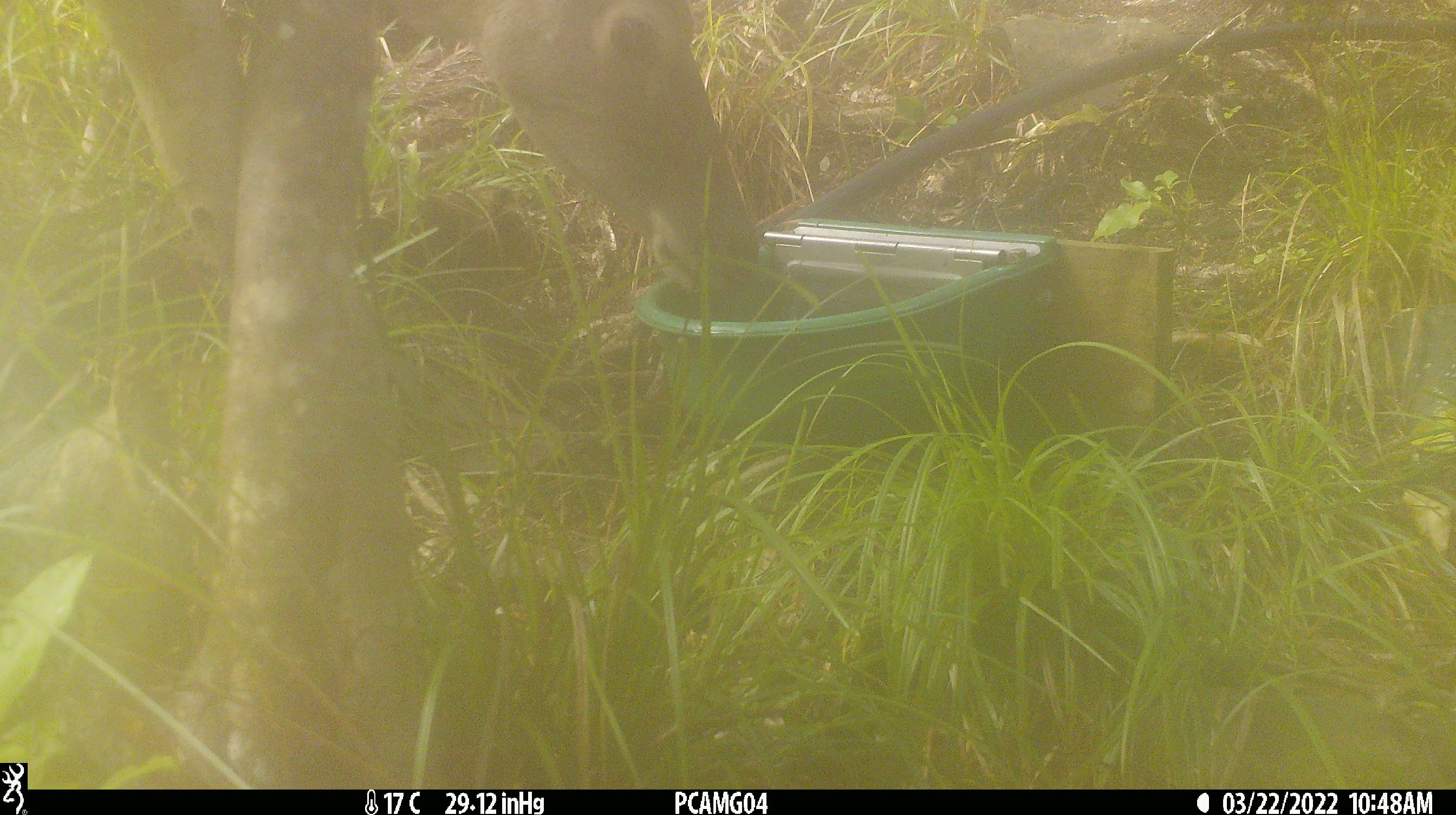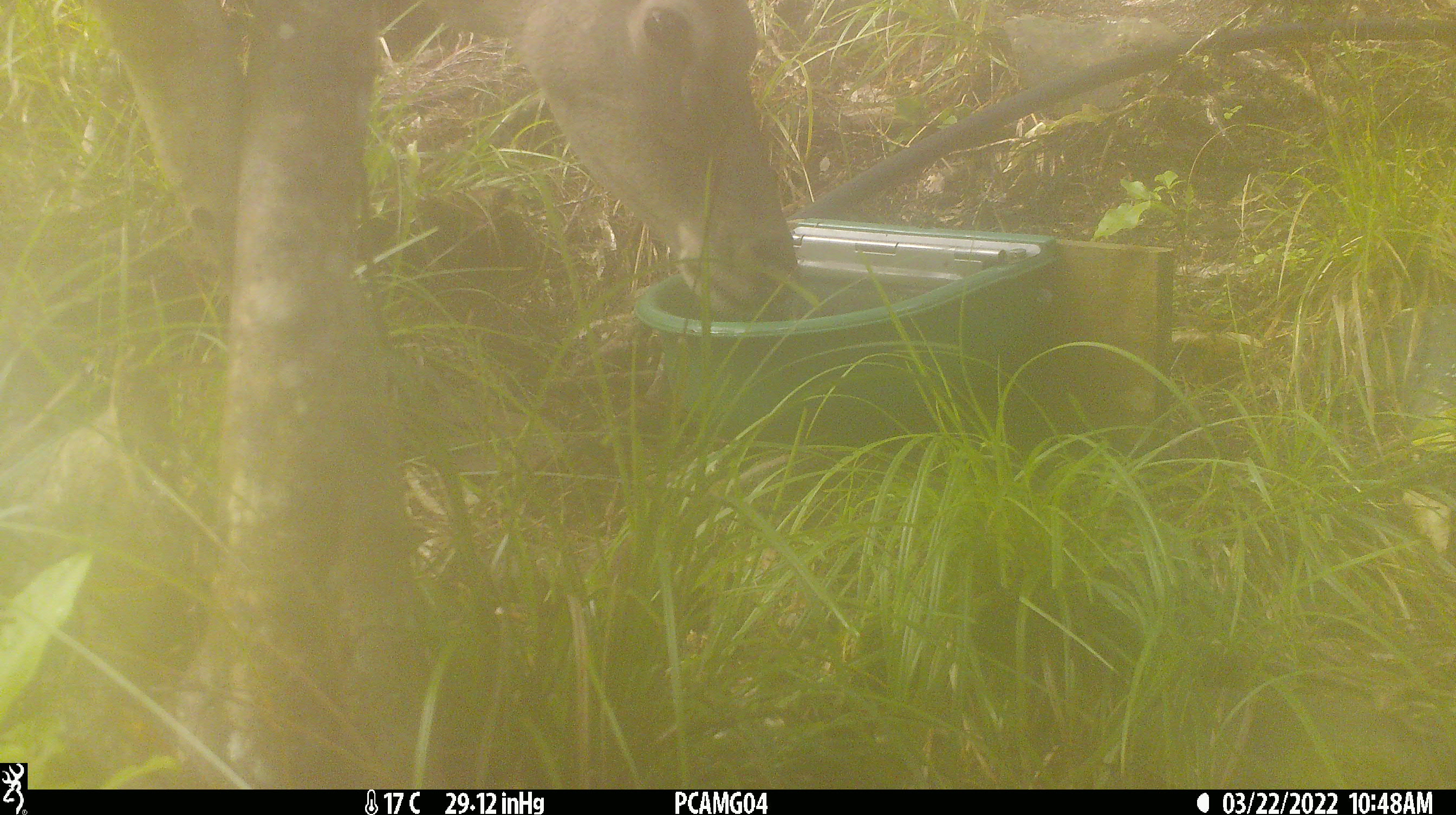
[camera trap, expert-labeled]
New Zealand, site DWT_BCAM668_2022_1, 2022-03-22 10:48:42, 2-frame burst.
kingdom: Animalia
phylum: Chordata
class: Mammalia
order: Artiodactyla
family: Cervidae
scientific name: Cervidae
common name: deer